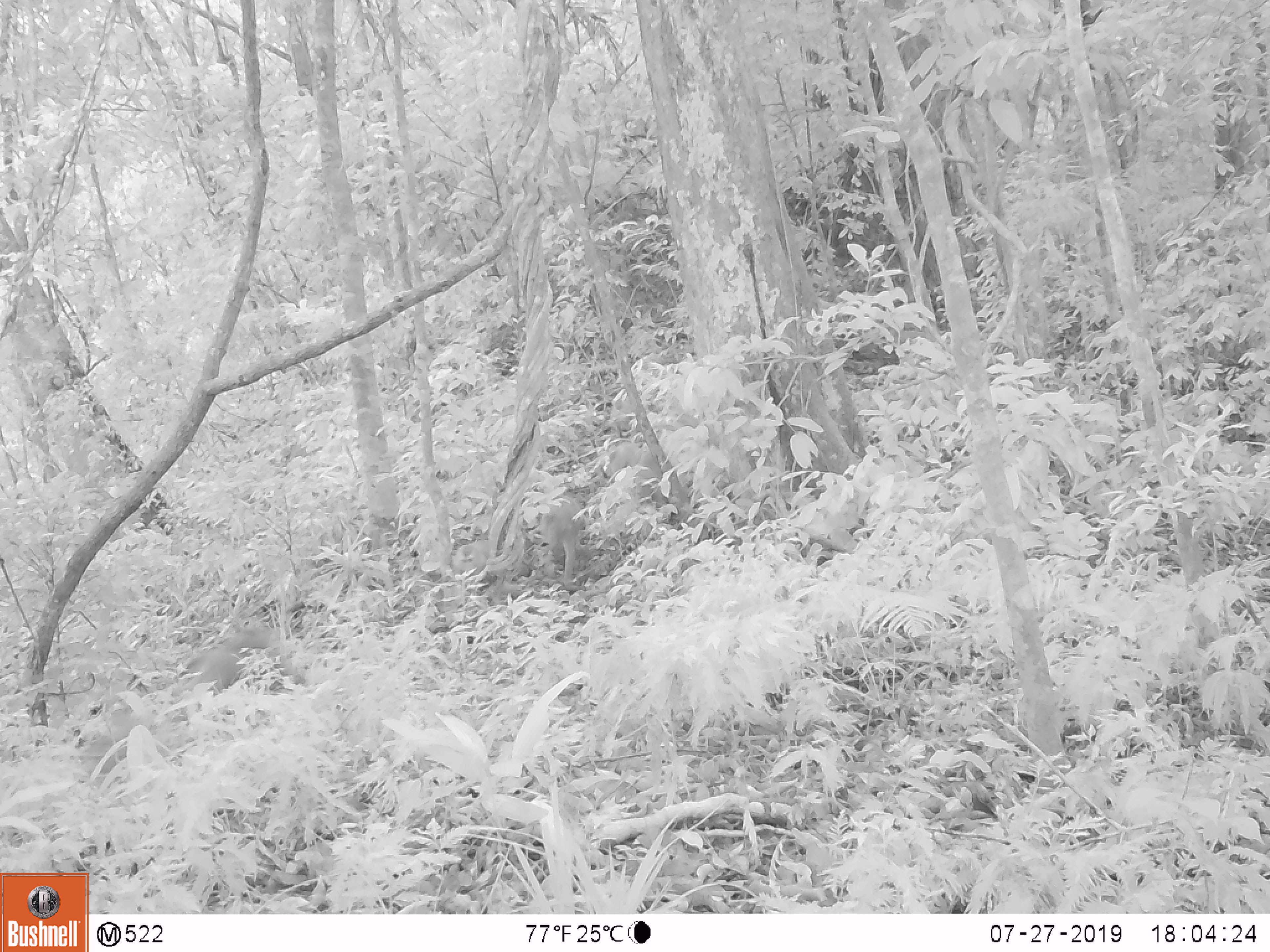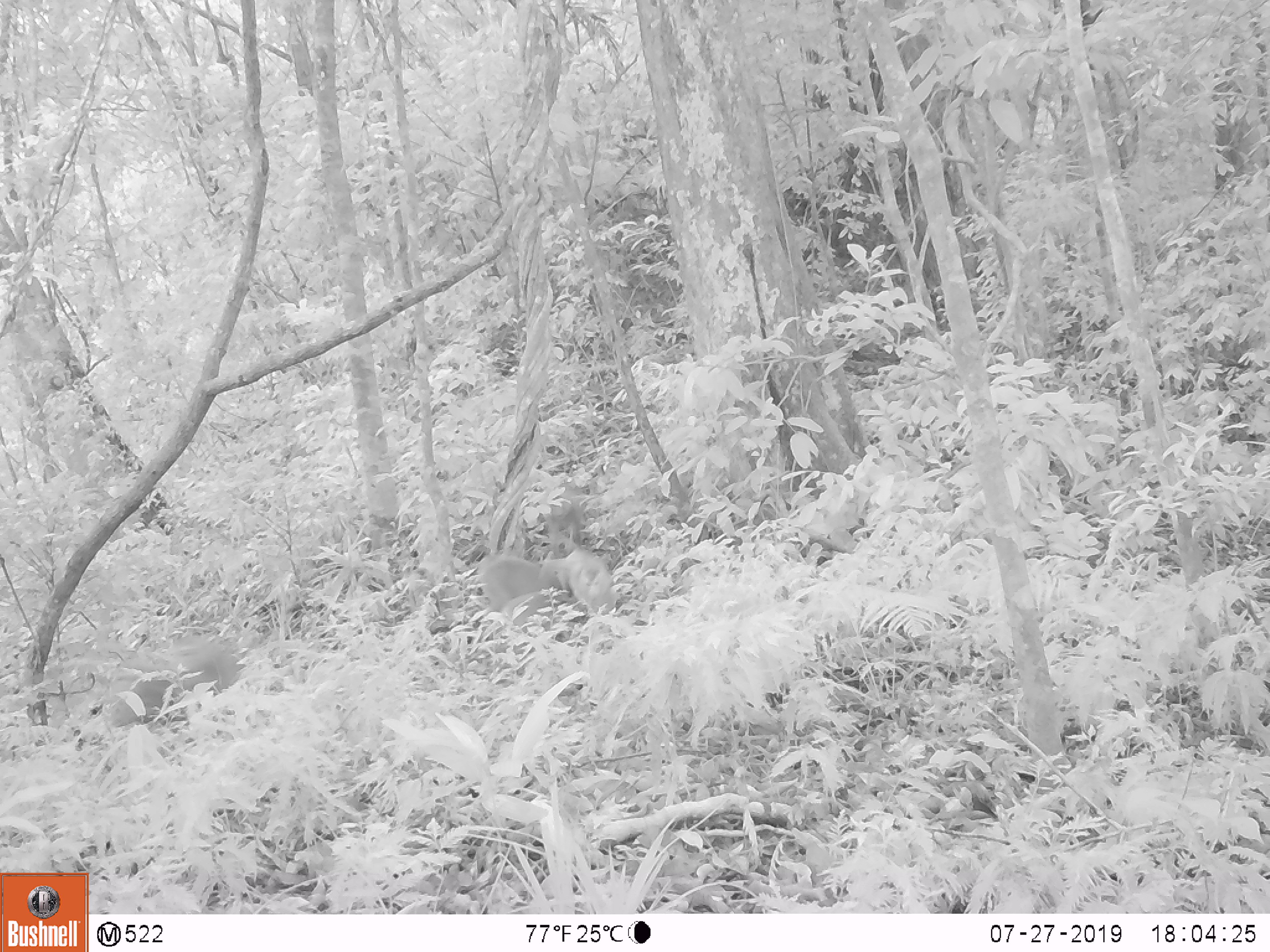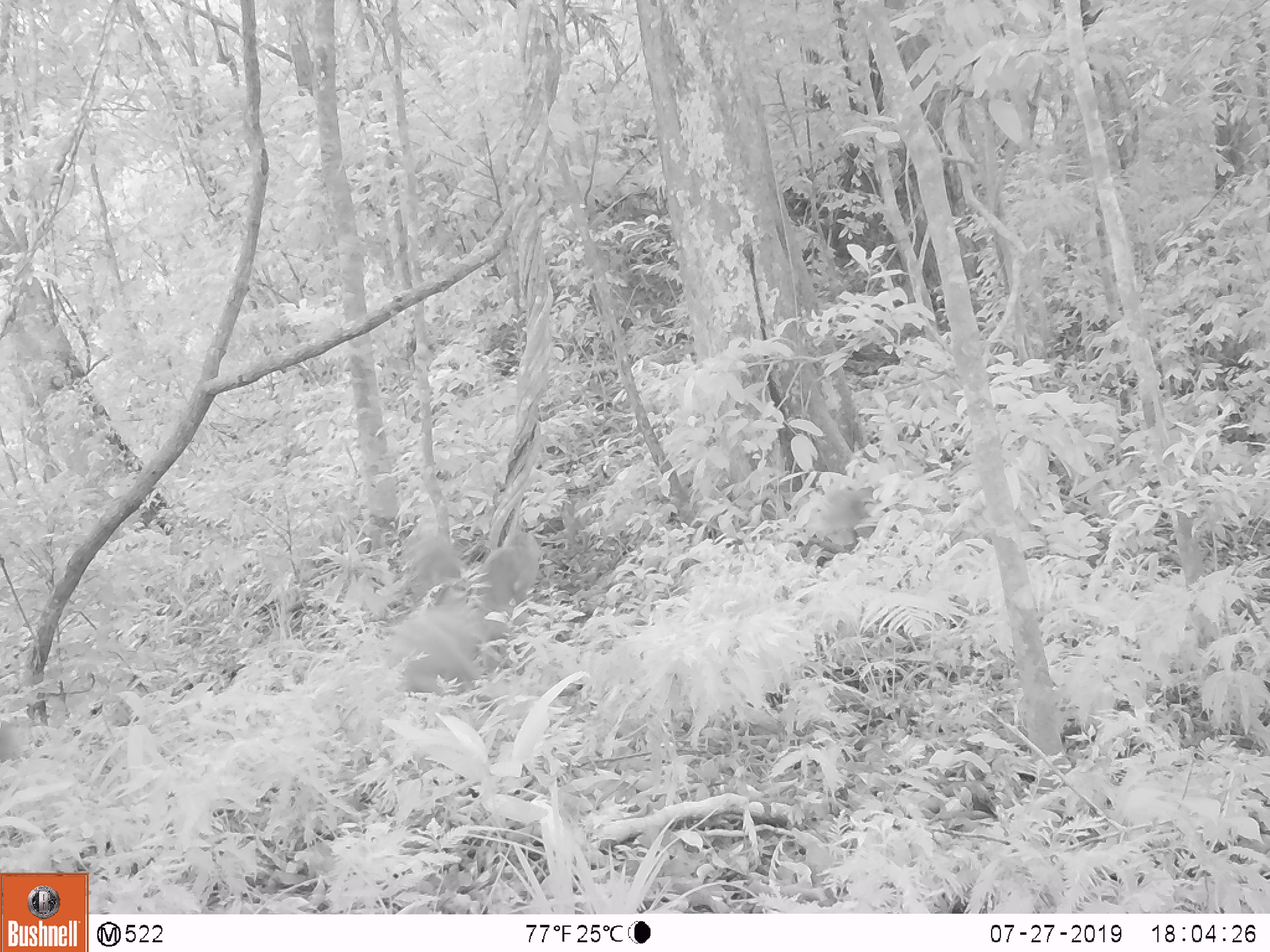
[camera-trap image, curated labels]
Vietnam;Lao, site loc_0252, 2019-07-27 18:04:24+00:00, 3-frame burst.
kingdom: Animalia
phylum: Chordata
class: Mammalia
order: Primates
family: Cercopithecidae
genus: Macaca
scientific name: Macaca nemestrina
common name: pig-tailed macaque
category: pig tailed macaque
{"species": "pig tailed macaque (pig-tailed macaque) (Macaca nemestrina)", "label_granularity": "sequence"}